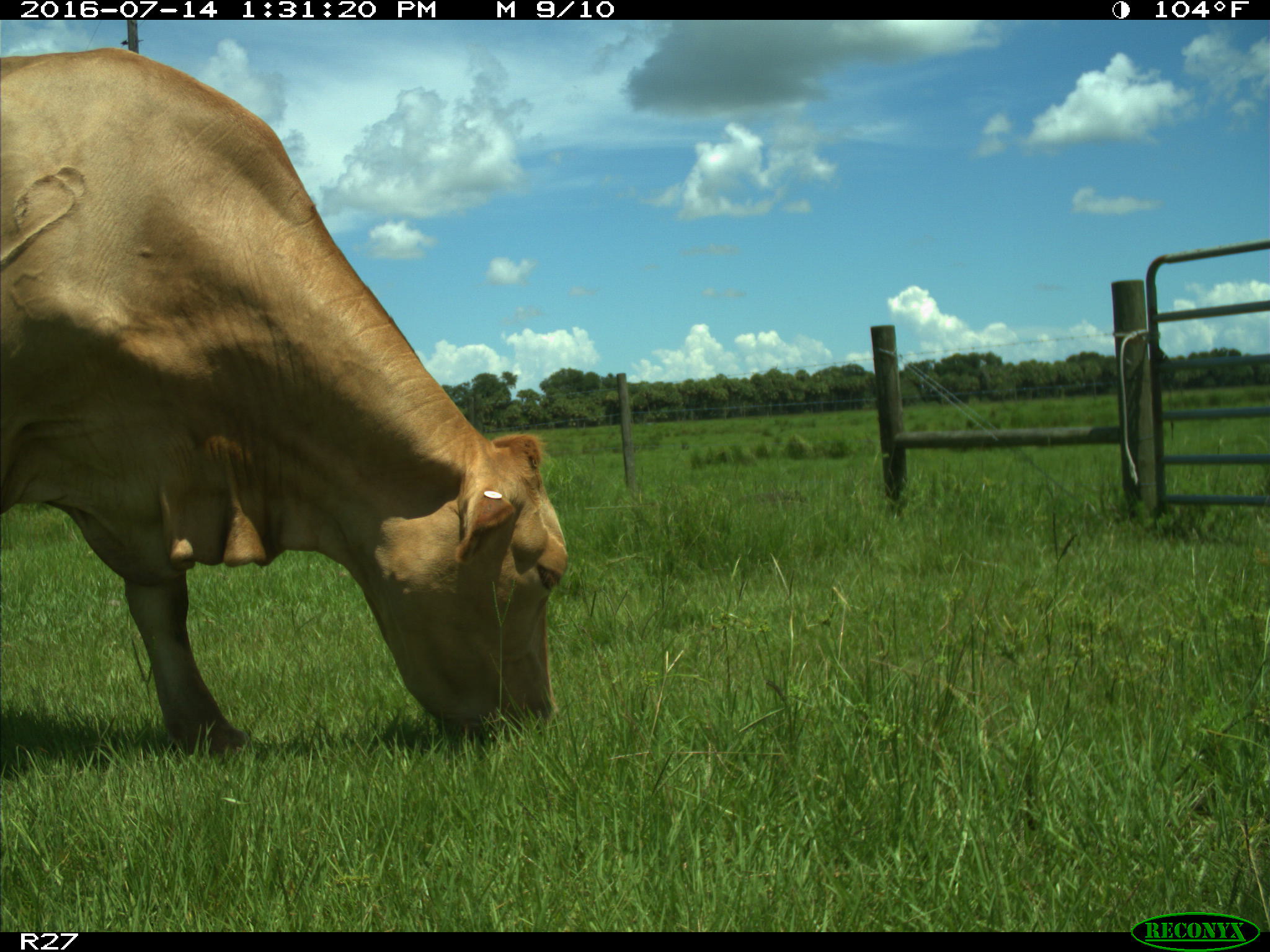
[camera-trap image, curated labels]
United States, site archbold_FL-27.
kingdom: Animalia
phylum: Chordata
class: Mammalia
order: Artiodactyla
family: Bovidae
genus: Bos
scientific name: Bos taurus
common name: domestic cow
Bos taurus (domestic cow).